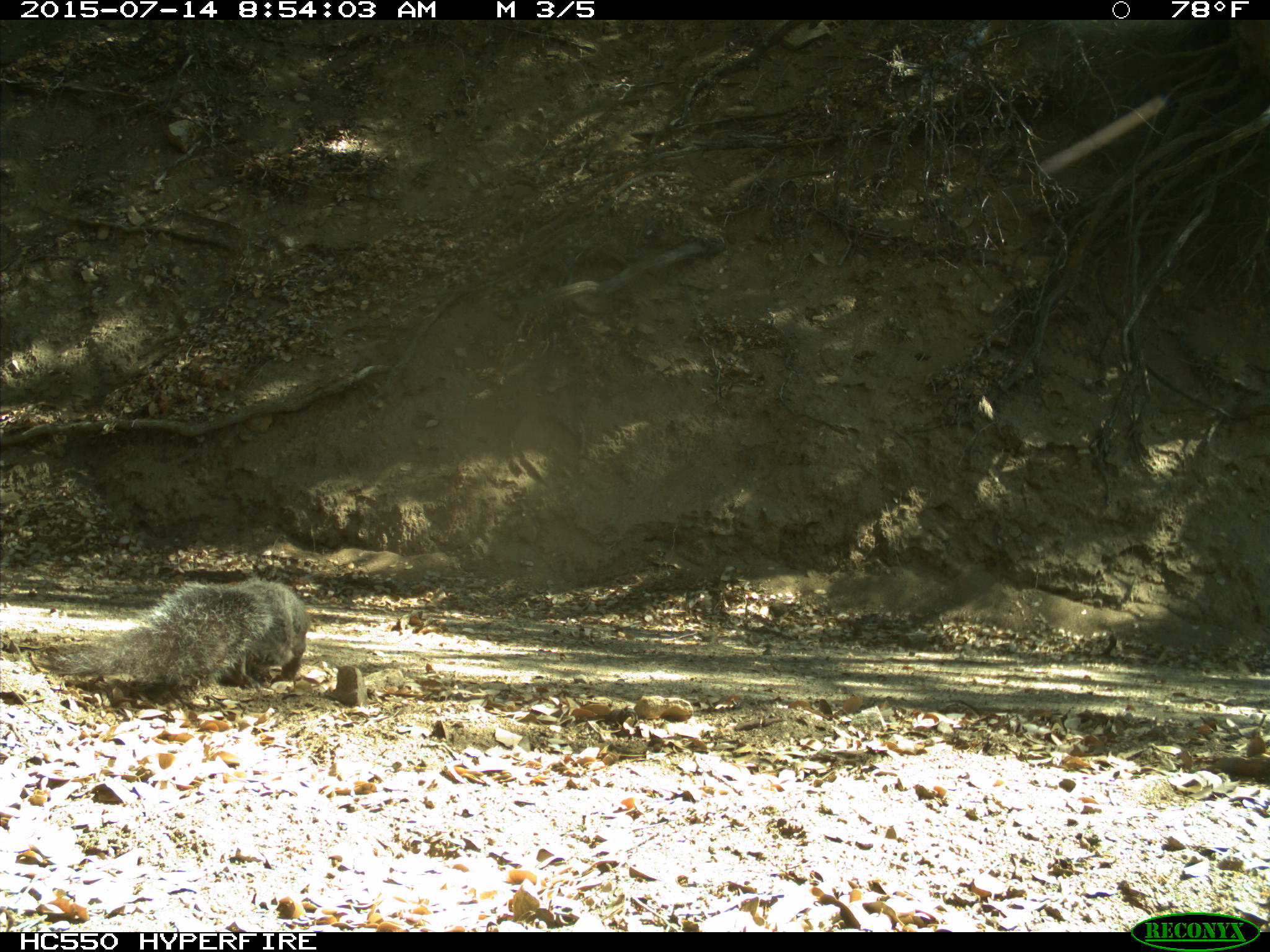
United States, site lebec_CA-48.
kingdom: Animalia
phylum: Chordata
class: Mammalia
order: Rodentia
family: Sciuridae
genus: Sciurus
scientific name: Sciurus carolinensis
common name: eastern gray squirrel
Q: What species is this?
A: Sciurus carolinensis (eastern gray squirrel).